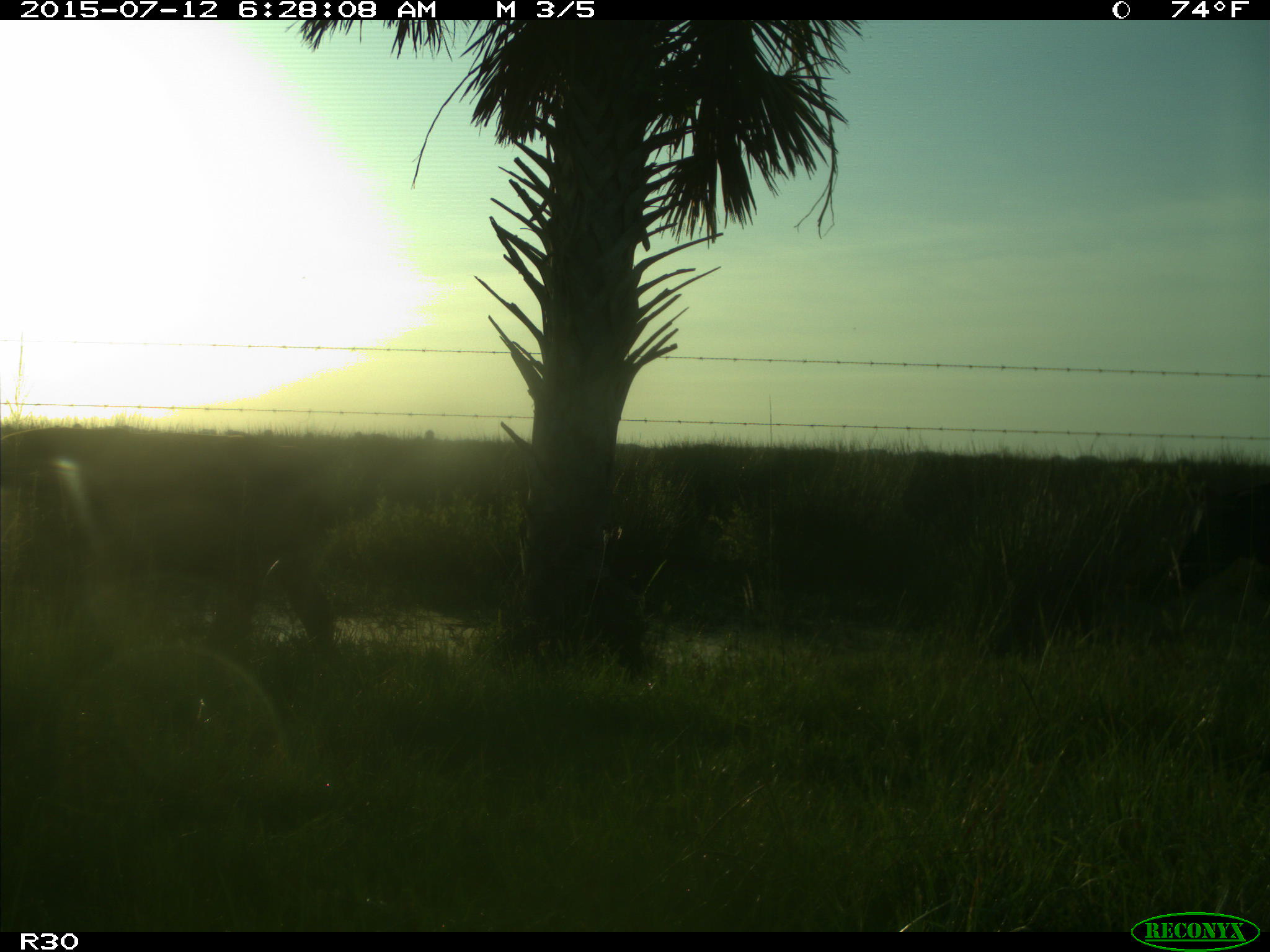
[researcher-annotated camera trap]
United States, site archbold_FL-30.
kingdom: Animalia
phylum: Chordata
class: Mammalia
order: Artiodactyla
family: Bovidae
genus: Bos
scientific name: Bos taurus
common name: domestic cow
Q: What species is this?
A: Bos taurus (domestic cow).